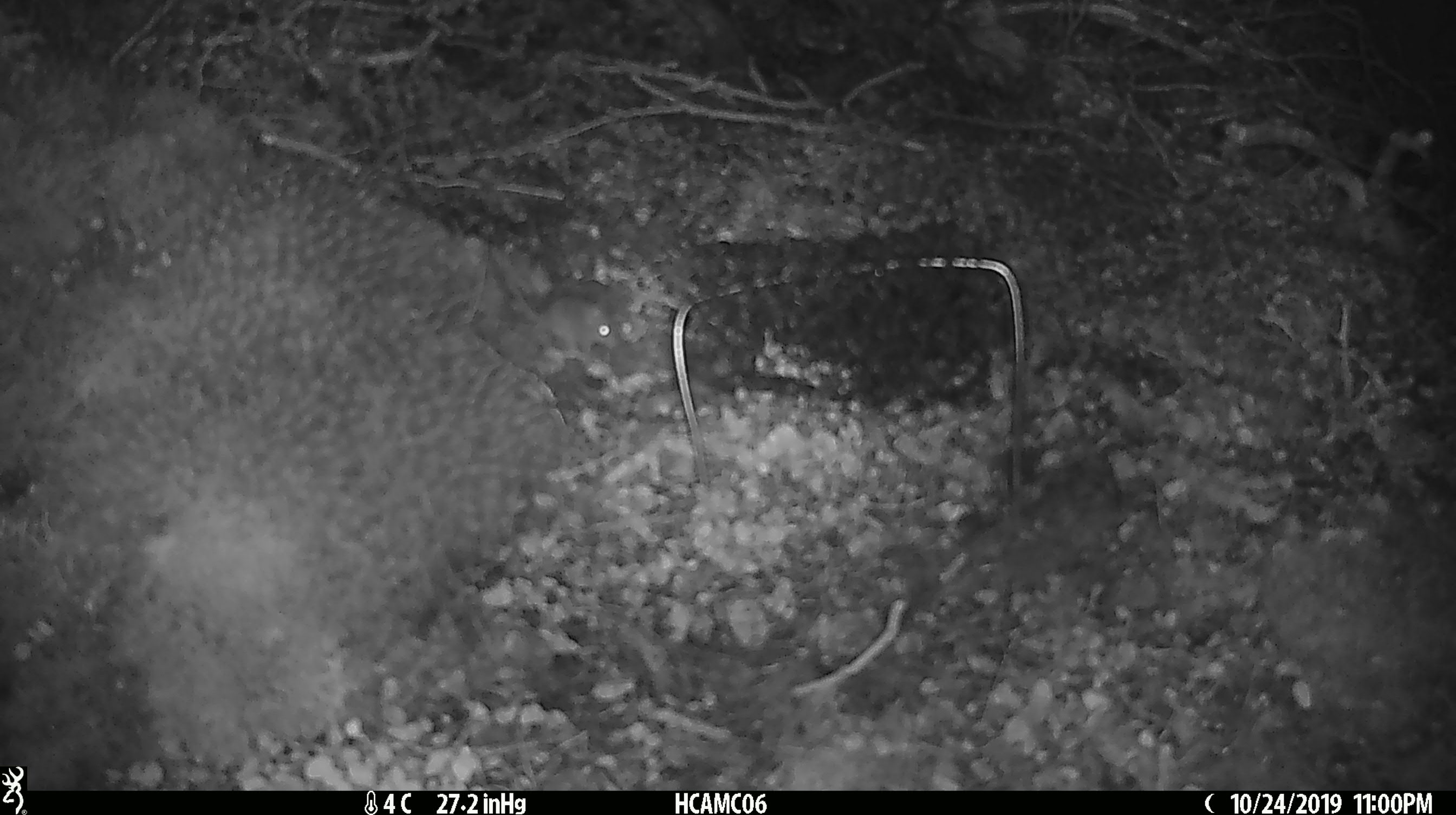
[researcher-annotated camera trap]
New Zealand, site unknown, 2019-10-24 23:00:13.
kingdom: Animalia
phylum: Chordata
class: Mammalia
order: Rodentia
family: Muridae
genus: Mus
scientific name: Mus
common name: mouse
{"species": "mouse (Mus)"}